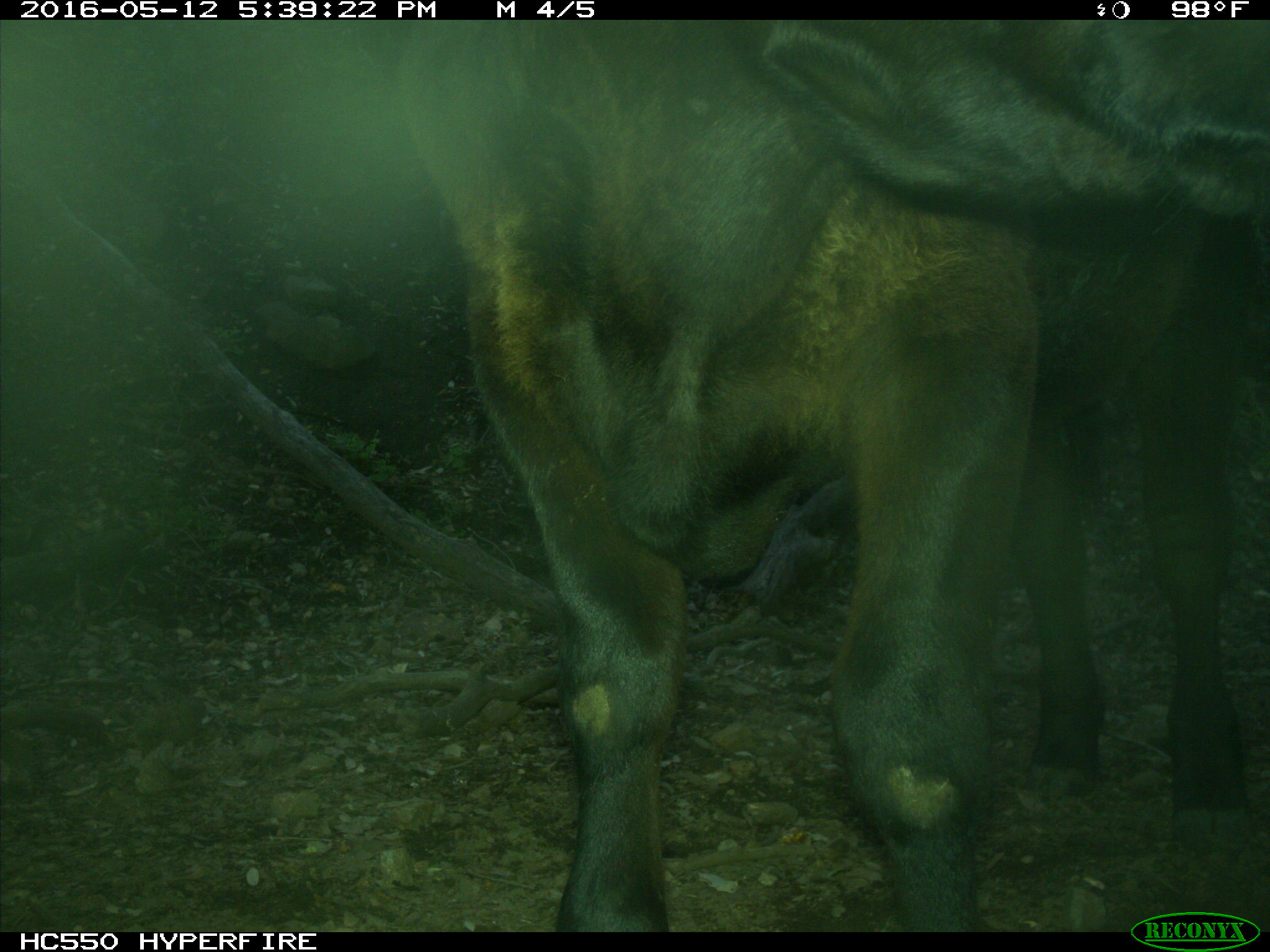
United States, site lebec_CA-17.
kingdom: Animalia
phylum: Chordata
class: Mammalia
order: Artiodactyla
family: Bovidae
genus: Bos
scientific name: Bos taurus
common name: domestic cow